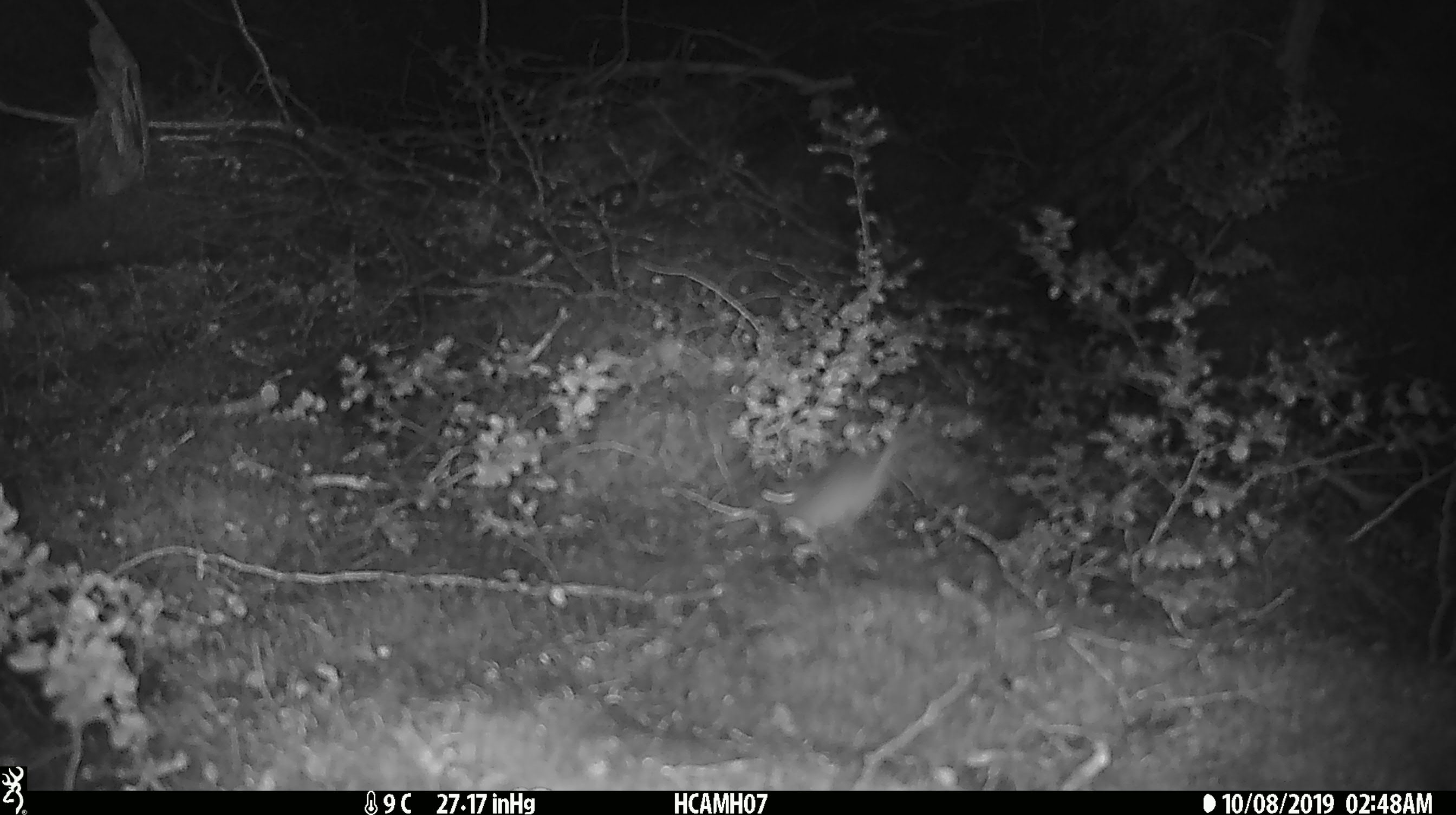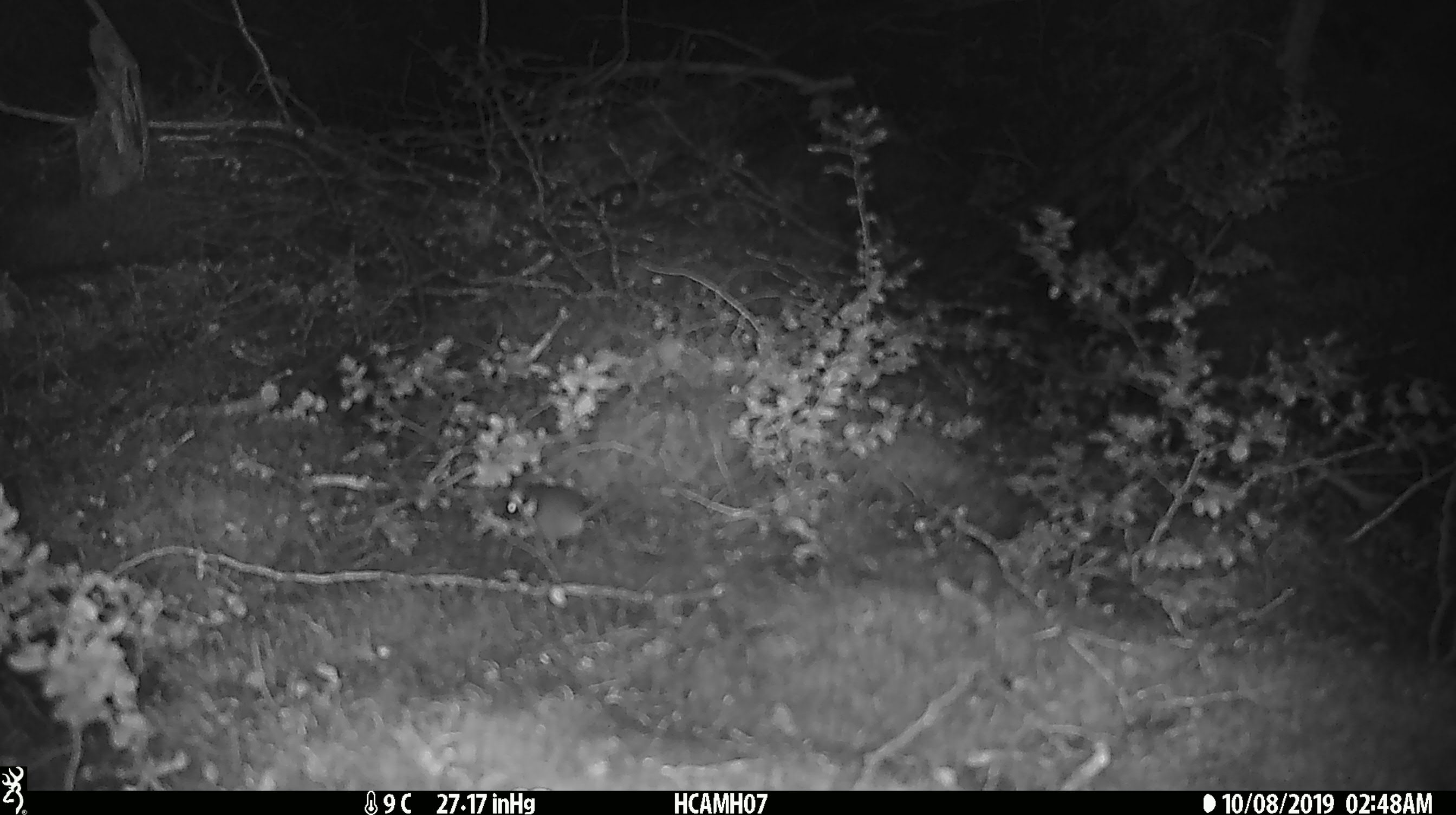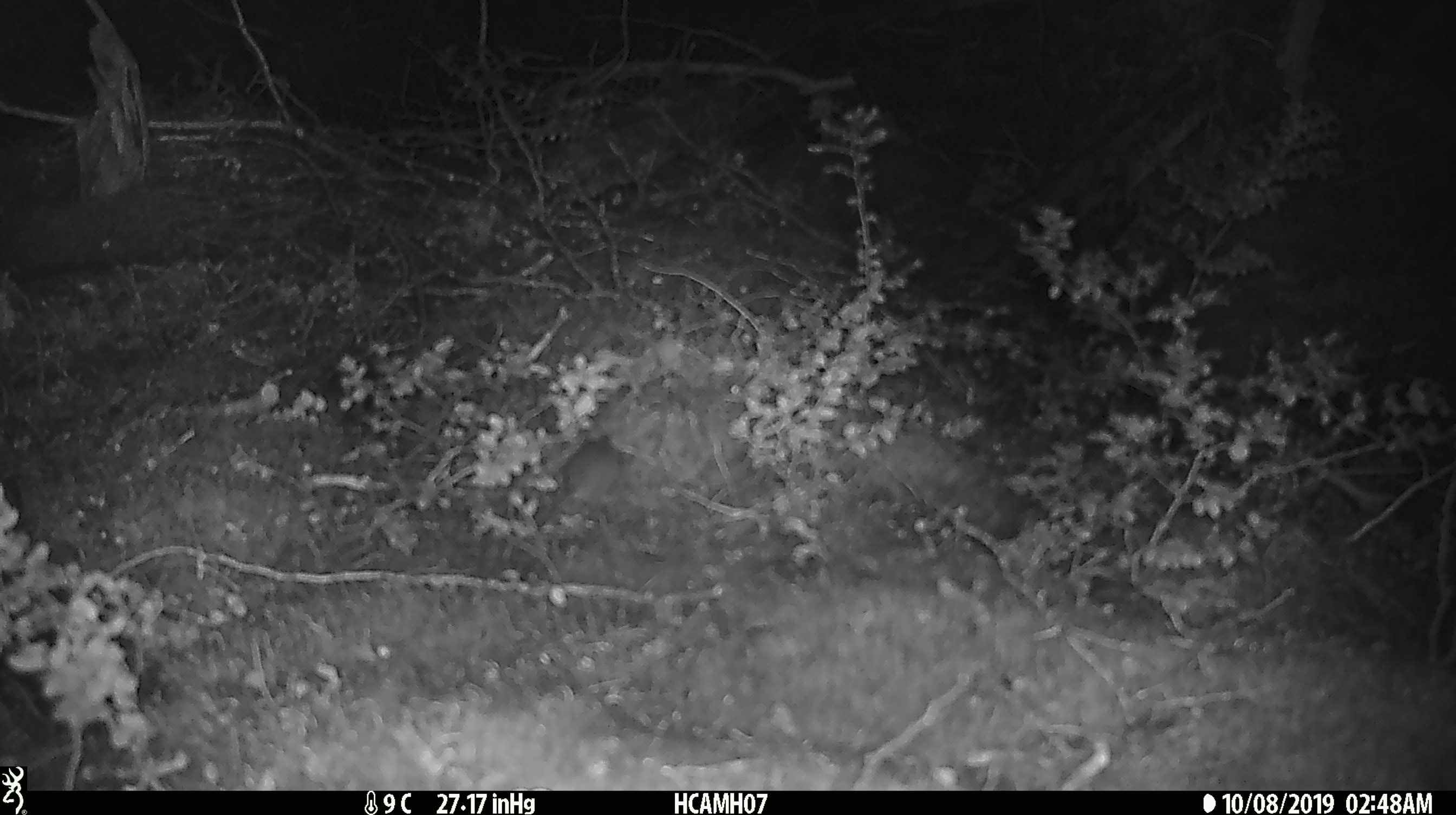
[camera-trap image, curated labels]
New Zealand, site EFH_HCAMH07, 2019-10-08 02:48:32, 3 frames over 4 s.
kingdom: Animalia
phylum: Chordata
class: Mammalia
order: Rodentia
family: Muridae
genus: Mus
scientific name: Mus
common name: mouse